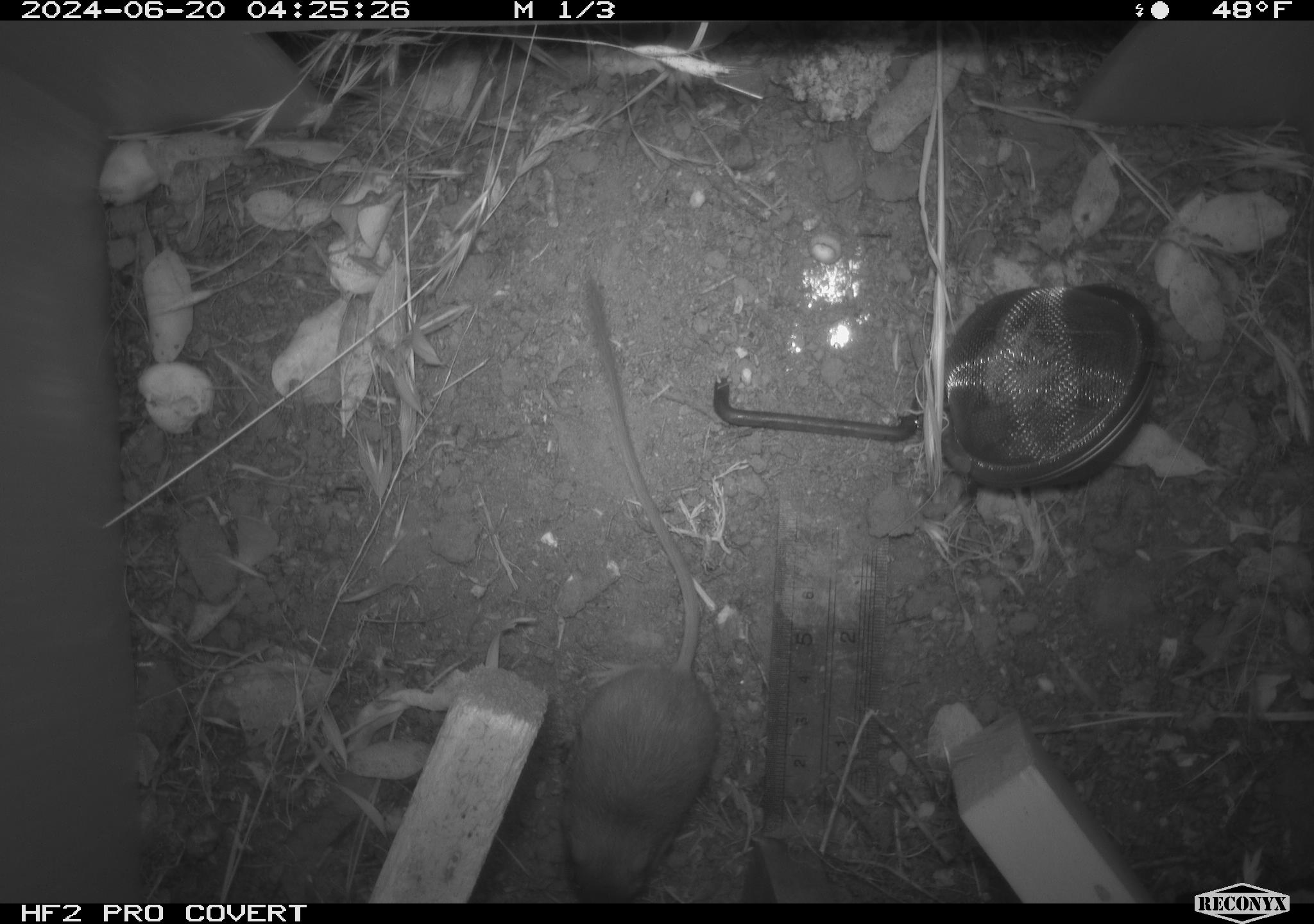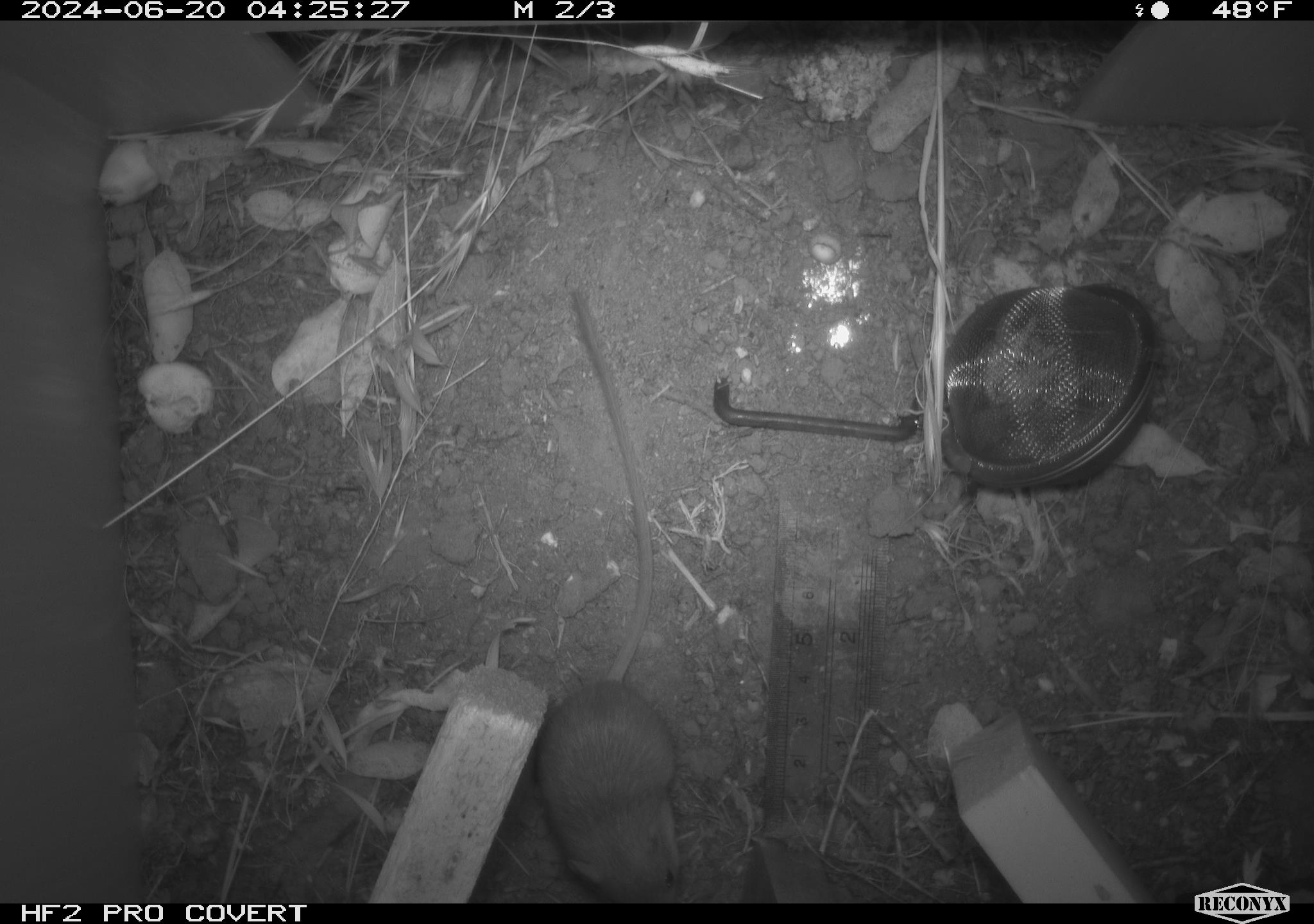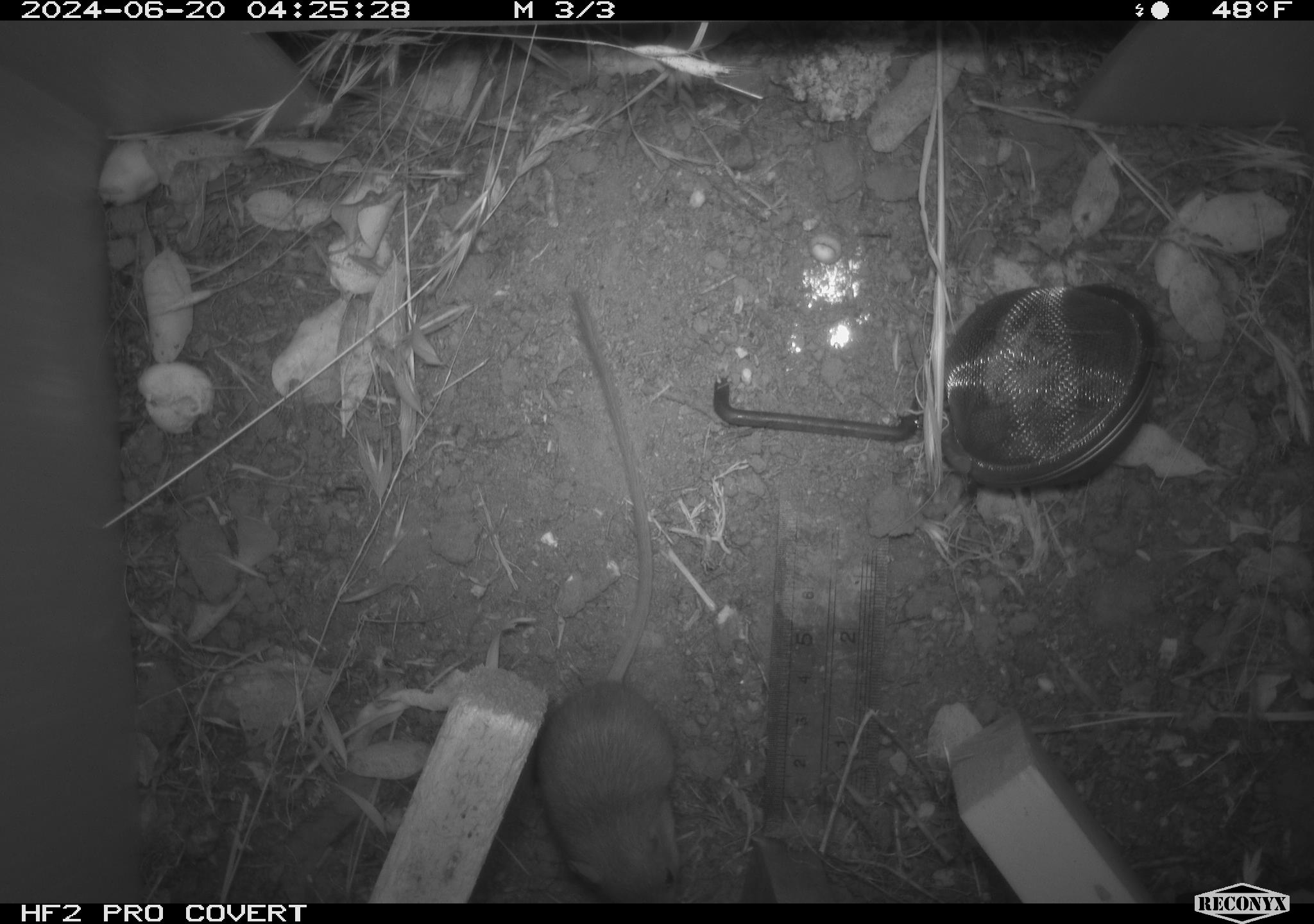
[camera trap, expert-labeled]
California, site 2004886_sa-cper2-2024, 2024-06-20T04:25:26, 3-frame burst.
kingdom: Animalia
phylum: Chordata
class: Mammalia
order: Rodentia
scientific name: Rodentia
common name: rodent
Rodent (Rodentia).